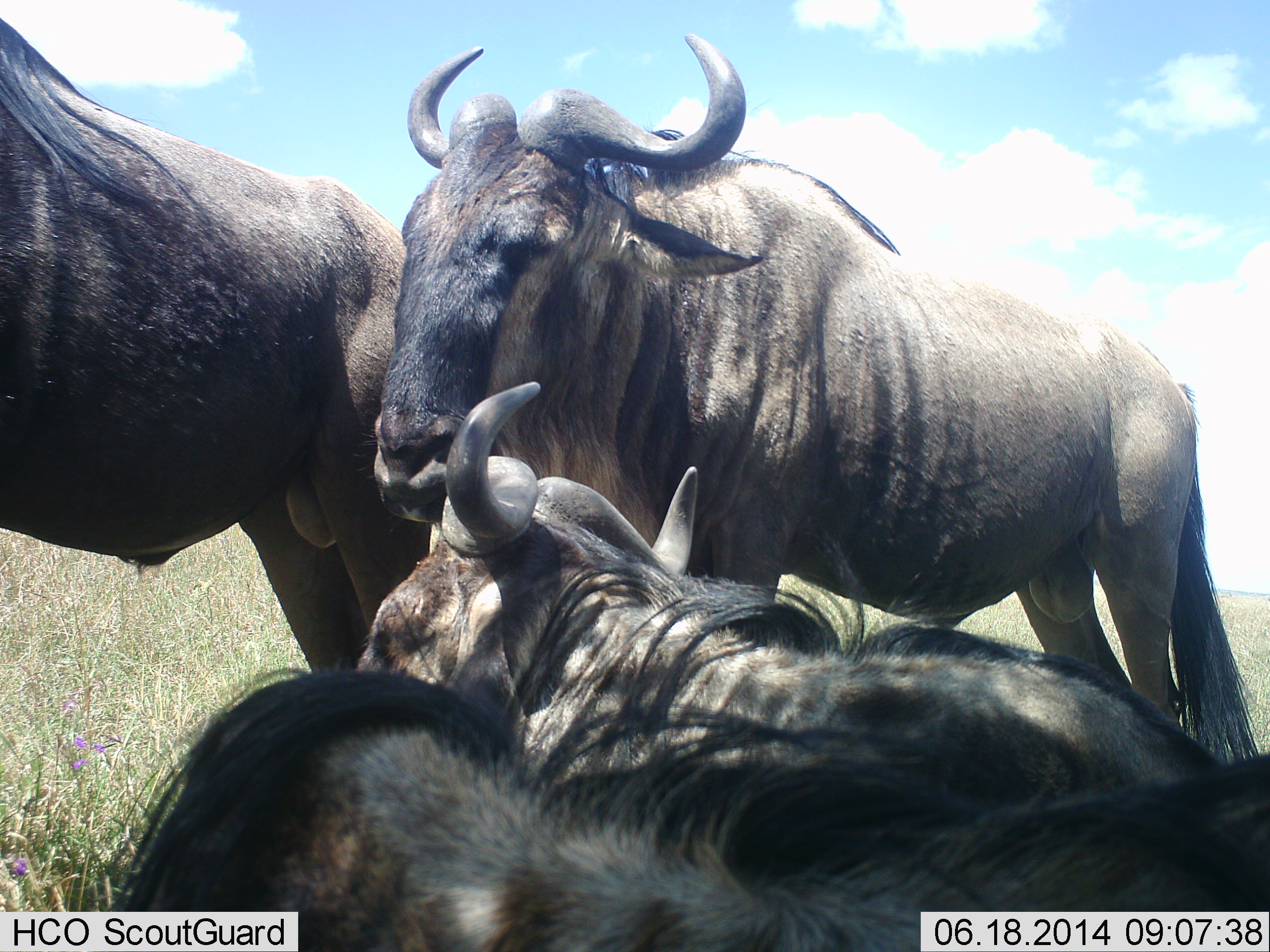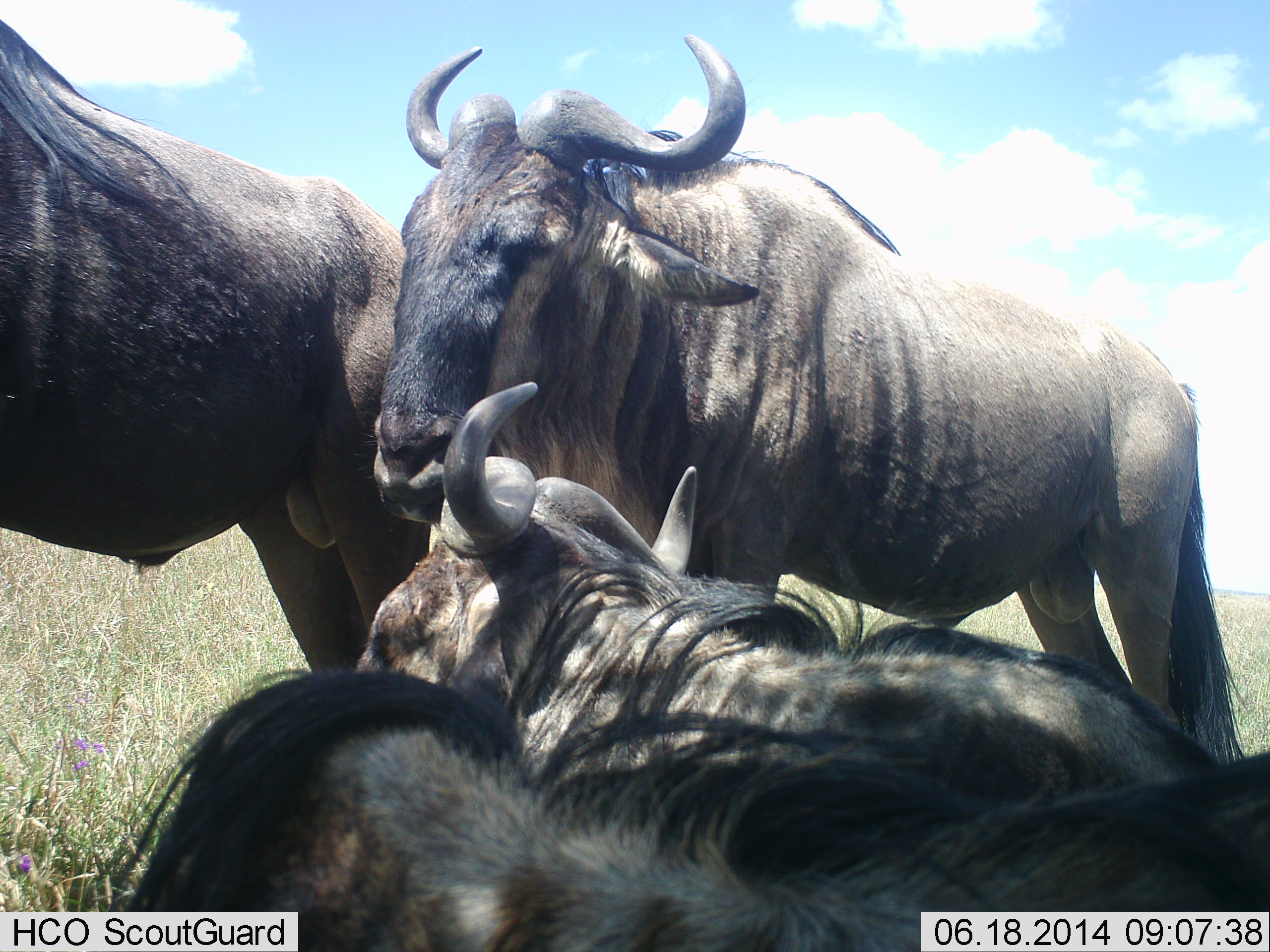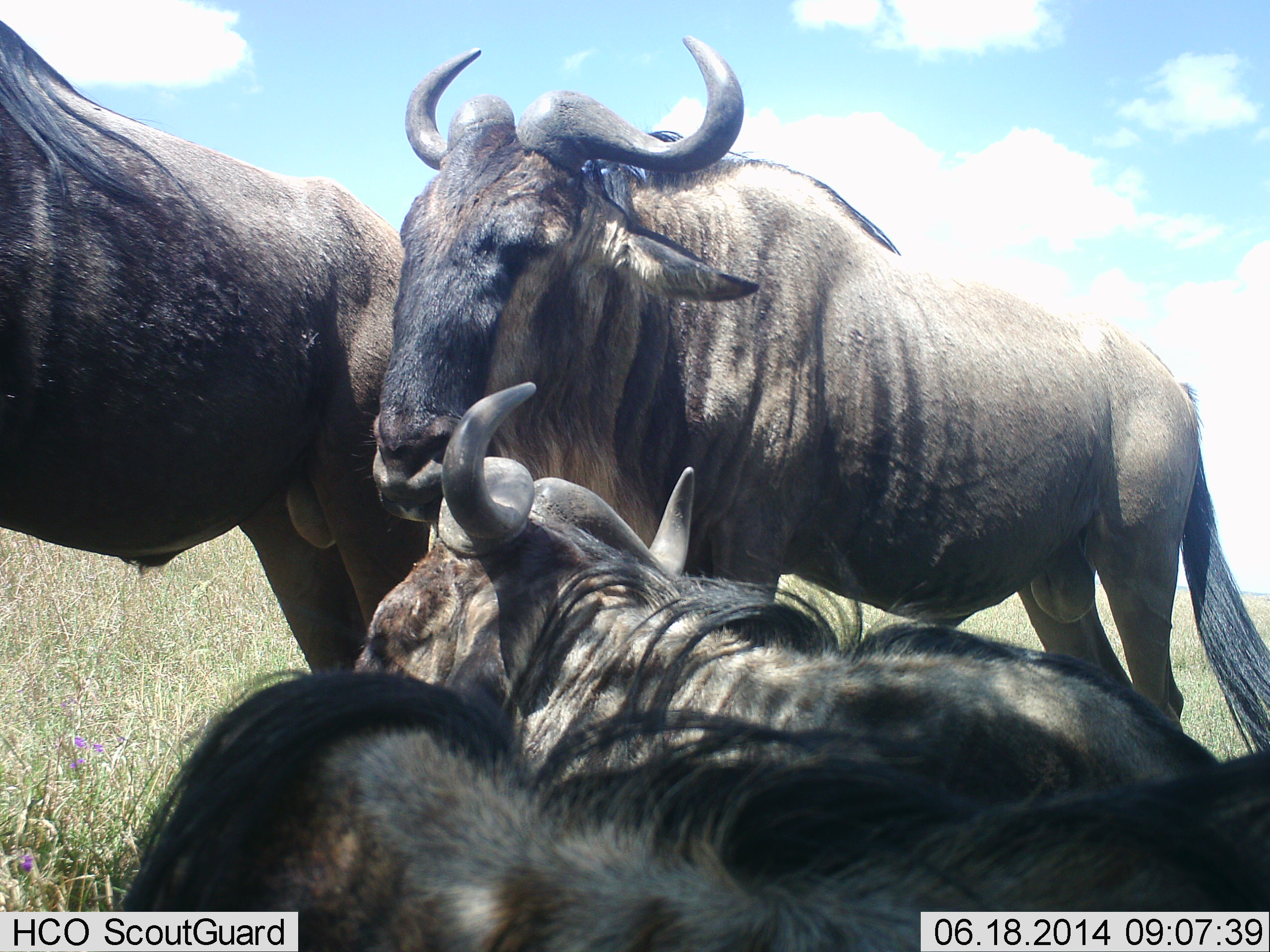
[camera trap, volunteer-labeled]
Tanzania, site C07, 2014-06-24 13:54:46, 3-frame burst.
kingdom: Animalia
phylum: Chordata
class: Mammalia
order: Artiodactyla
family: Bovidae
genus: Connochaetes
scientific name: Connochaetes taurinus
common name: blue wildebeest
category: wildebeest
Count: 4.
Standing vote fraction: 100%.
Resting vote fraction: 100%.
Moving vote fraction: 0%.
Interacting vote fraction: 0%.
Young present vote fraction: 0%.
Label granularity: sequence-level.